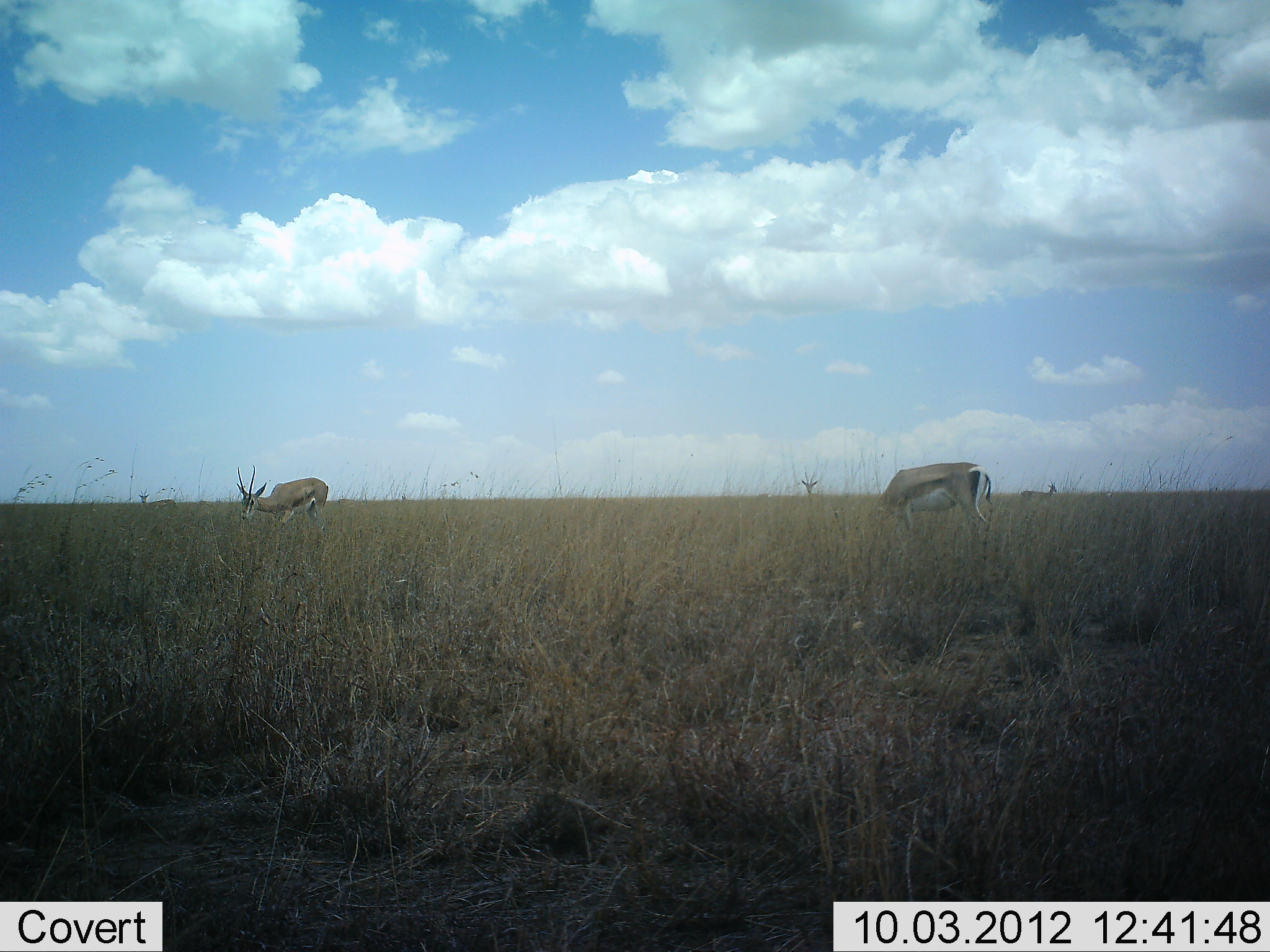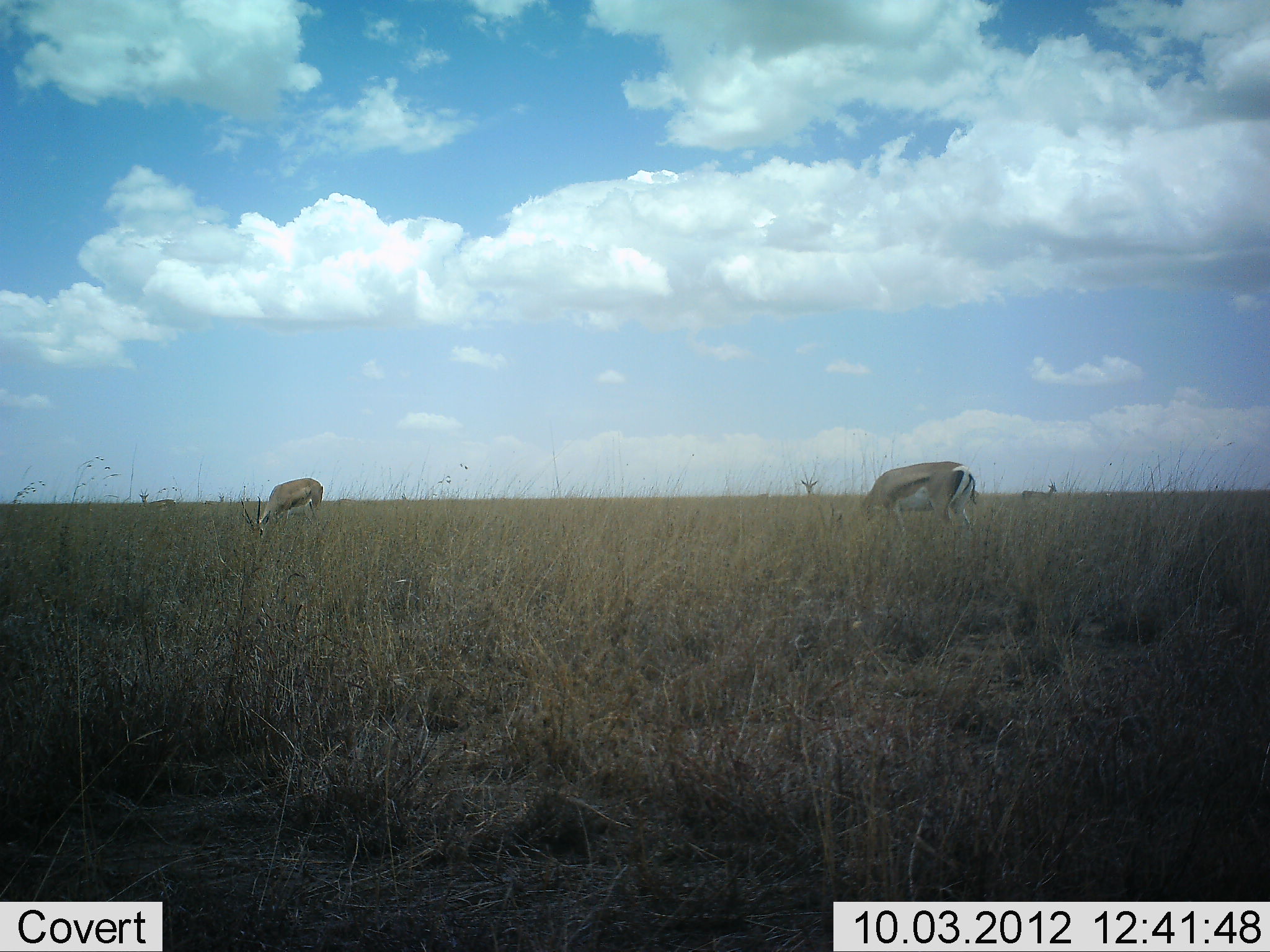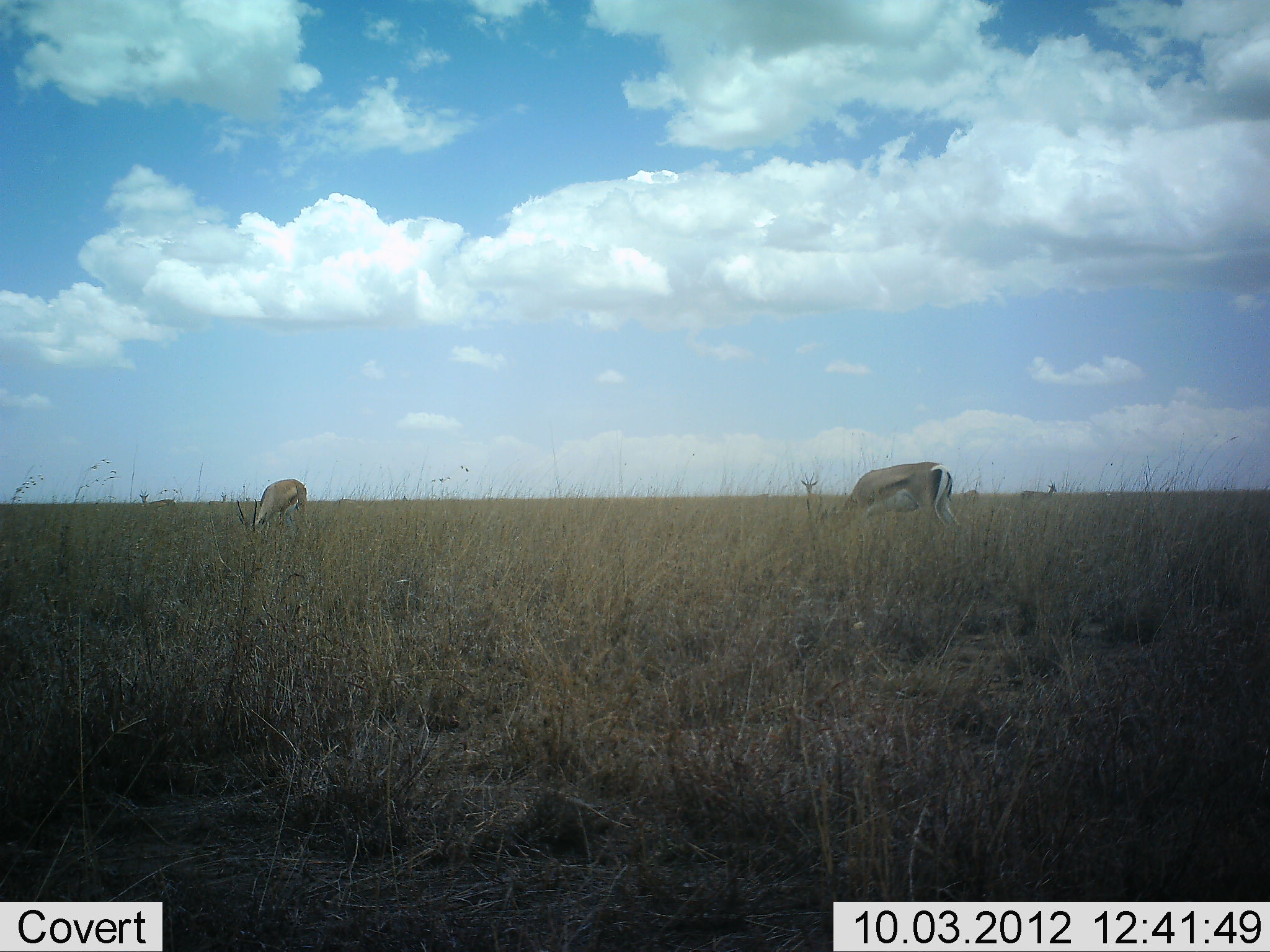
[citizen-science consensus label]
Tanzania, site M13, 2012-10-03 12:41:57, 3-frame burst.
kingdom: Animalia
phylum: Chordata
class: Mammalia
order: Artiodactyla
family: Bovidae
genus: Nanger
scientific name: Nanger granti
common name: grant's gazelle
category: gazellegrants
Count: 6.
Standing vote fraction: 40%.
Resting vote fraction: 0%.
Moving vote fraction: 20%.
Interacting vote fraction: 0%.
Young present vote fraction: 0%.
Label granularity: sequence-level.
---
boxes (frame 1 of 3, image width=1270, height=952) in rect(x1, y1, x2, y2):
animal: rect(866, 461, 993, 536); rect(236, 464, 329, 524)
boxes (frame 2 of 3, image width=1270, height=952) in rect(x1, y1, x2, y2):
animal: rect(866, 461, 993, 535); rect(236, 476, 329, 539)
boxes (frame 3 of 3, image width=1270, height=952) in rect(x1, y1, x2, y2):
animal: rect(830, 461, 962, 538); rect(236, 477, 309, 537); rect(1020, 480, 1057, 497); rect(138, 489, 176, 504); rect(800, 470, 818, 495)